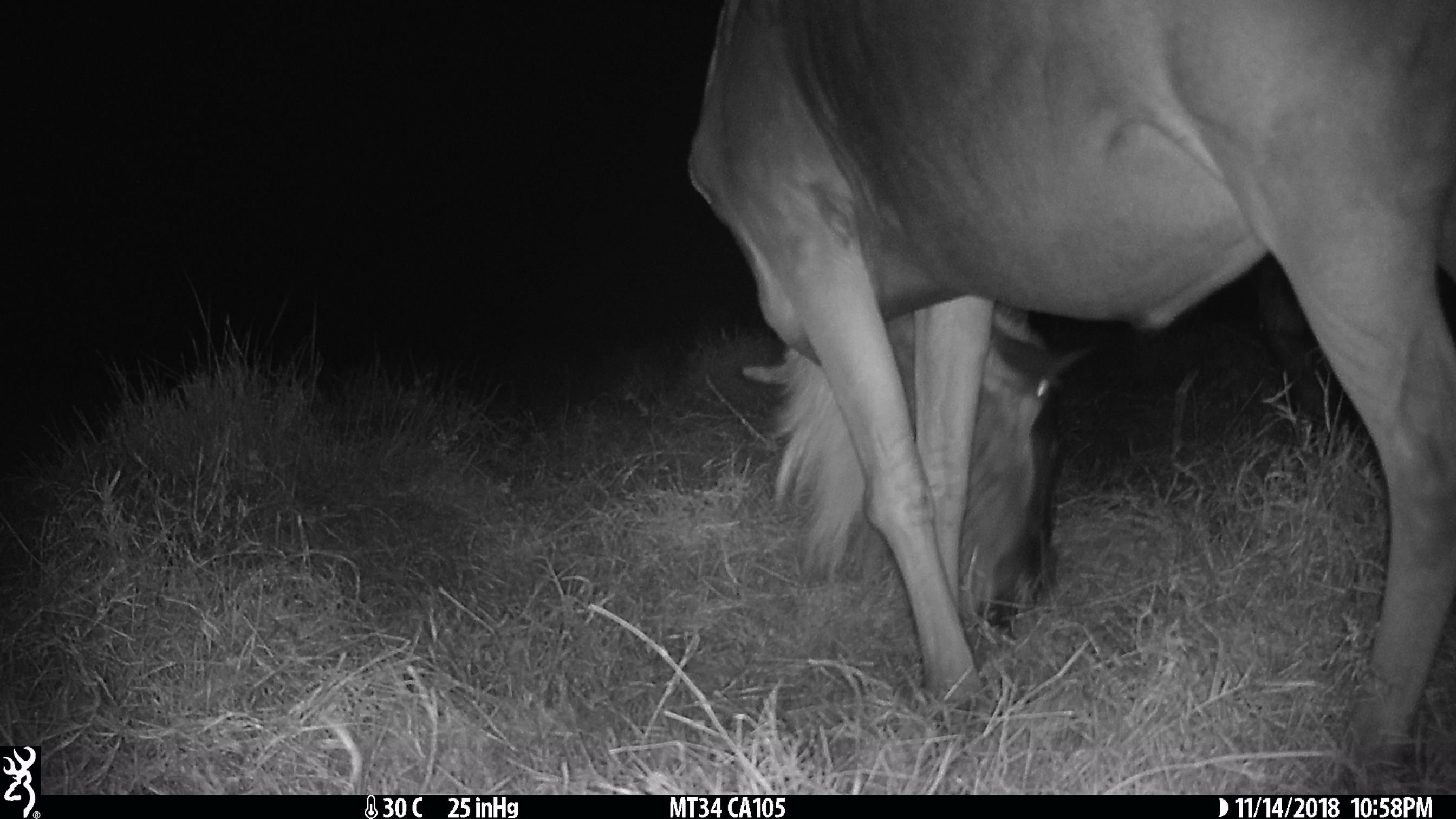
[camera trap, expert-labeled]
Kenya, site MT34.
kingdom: Animalia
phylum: Chordata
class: Mammalia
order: Artiodactyla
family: Bovidae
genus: Connochaetes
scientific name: Connochaetes taurinus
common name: blue wildebeest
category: wildebeest